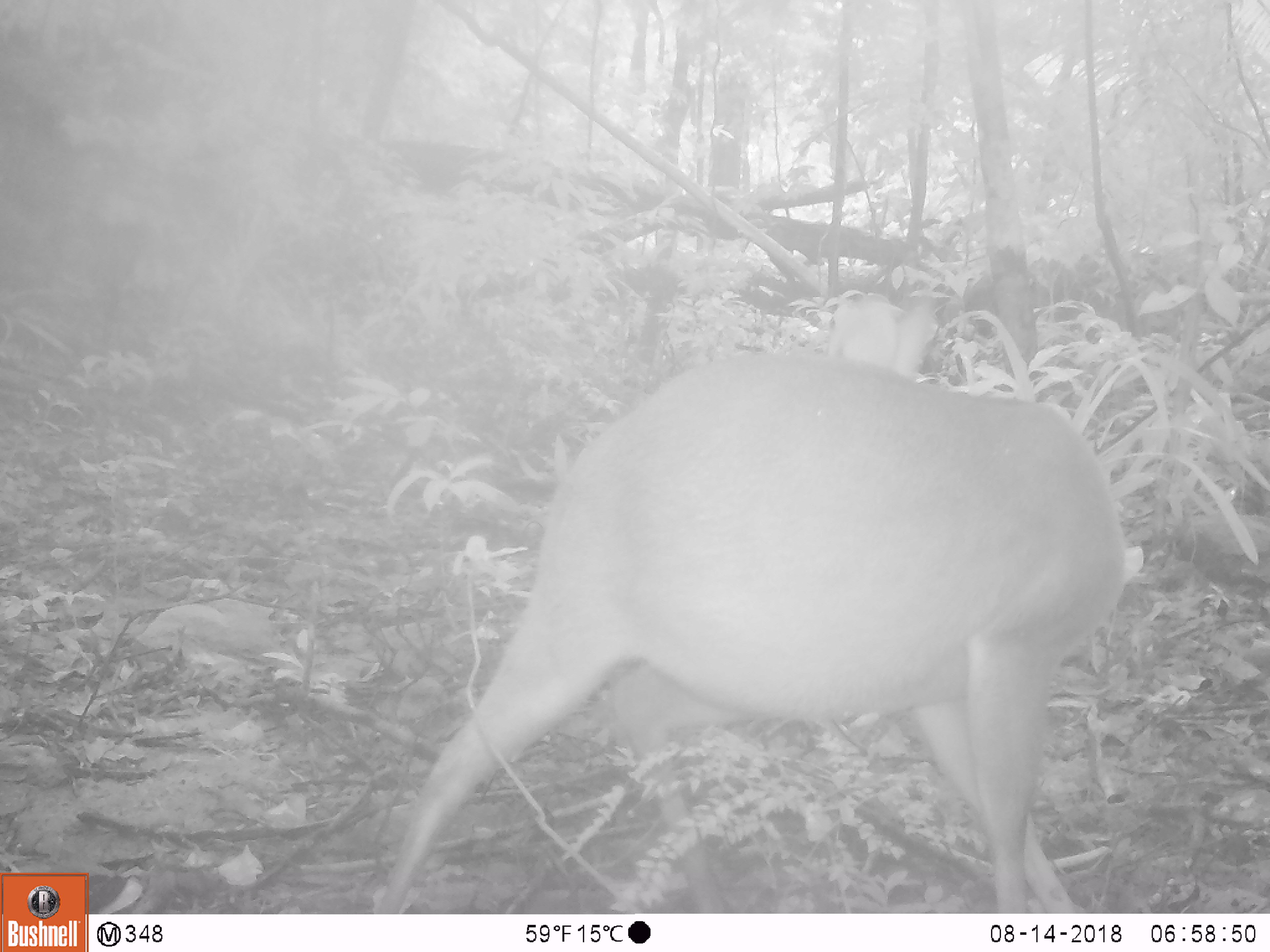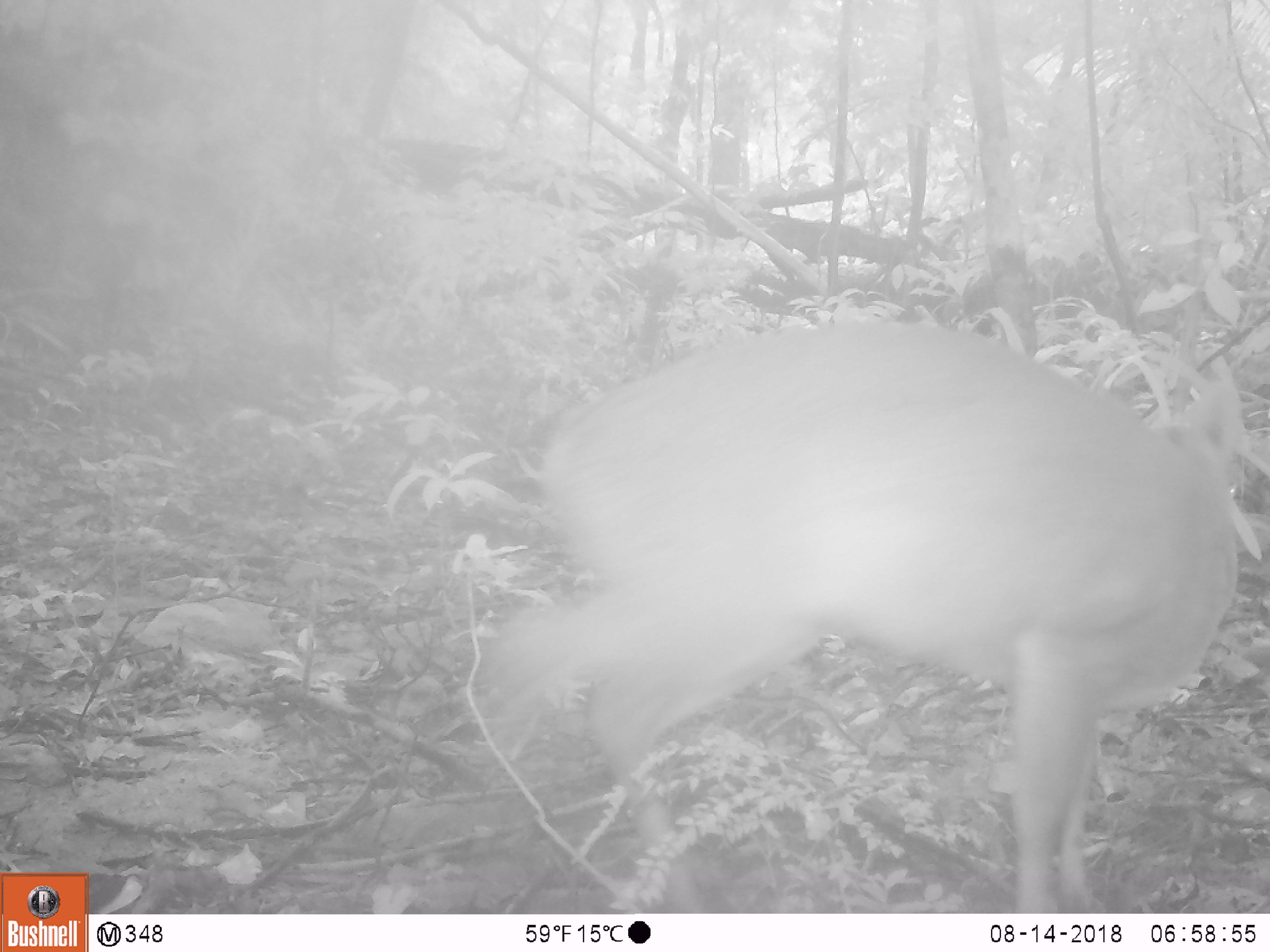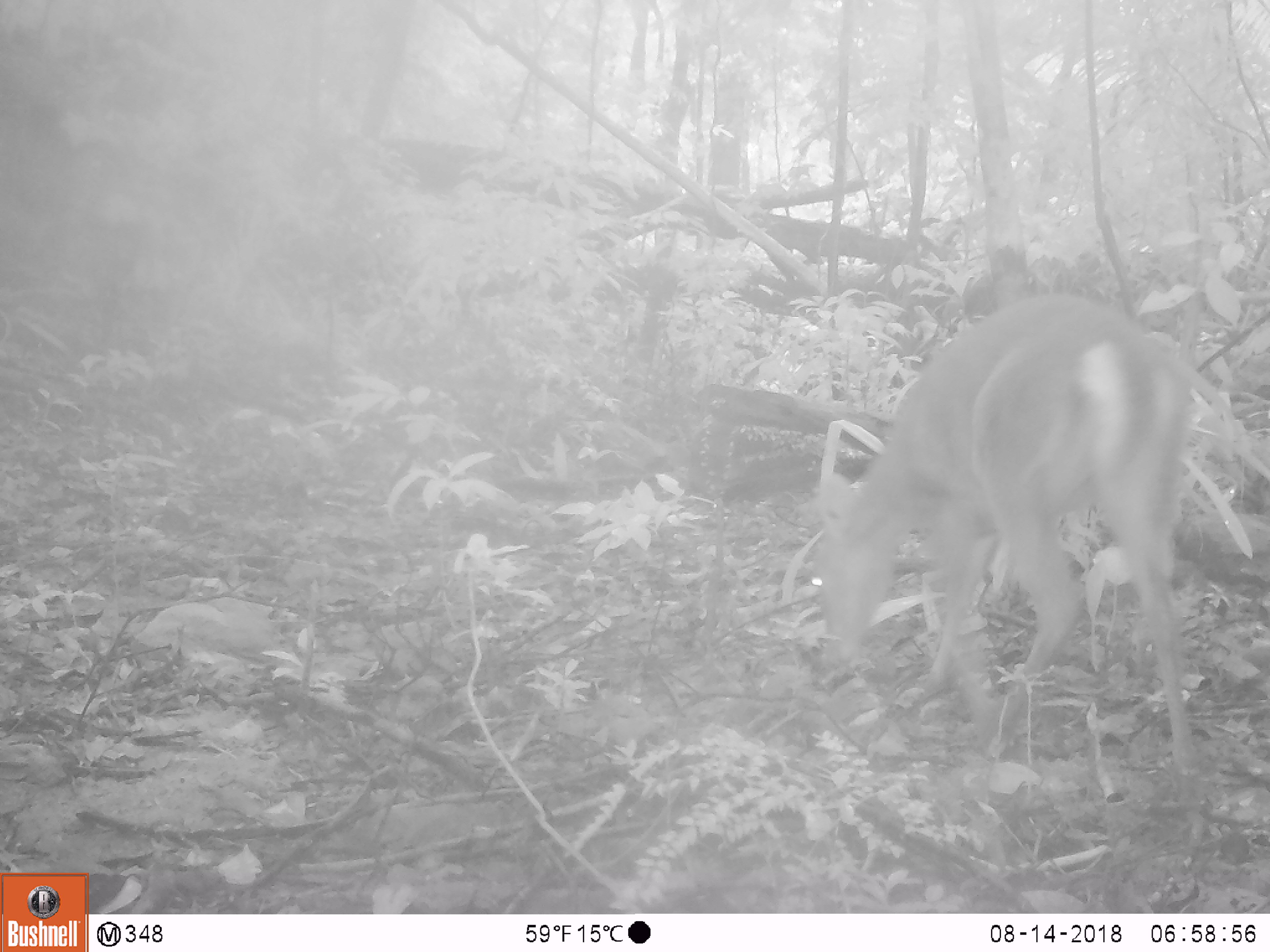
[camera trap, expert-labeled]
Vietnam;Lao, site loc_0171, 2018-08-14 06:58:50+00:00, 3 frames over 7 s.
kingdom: Animalia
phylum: Chordata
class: Mammalia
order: Artiodactyla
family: Cervidae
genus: Muntiacus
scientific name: Muntiacus vuquangensis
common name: large-antlered muntjac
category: large antlered muntjac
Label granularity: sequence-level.